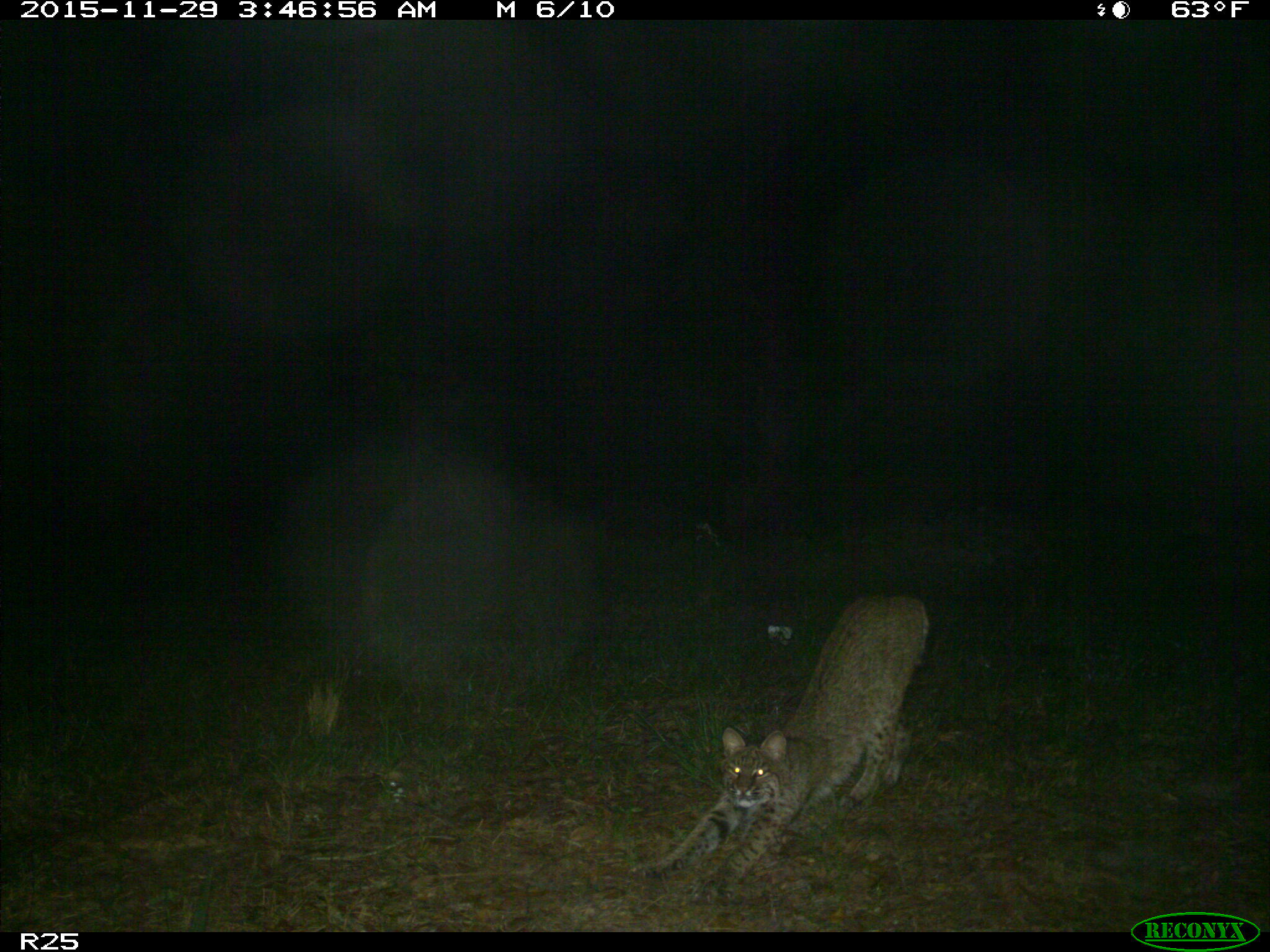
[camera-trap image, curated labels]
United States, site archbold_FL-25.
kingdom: Animalia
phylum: Chordata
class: Mammalia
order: Carnivora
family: Felidae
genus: Lynx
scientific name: Lynx rufus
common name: bobcat